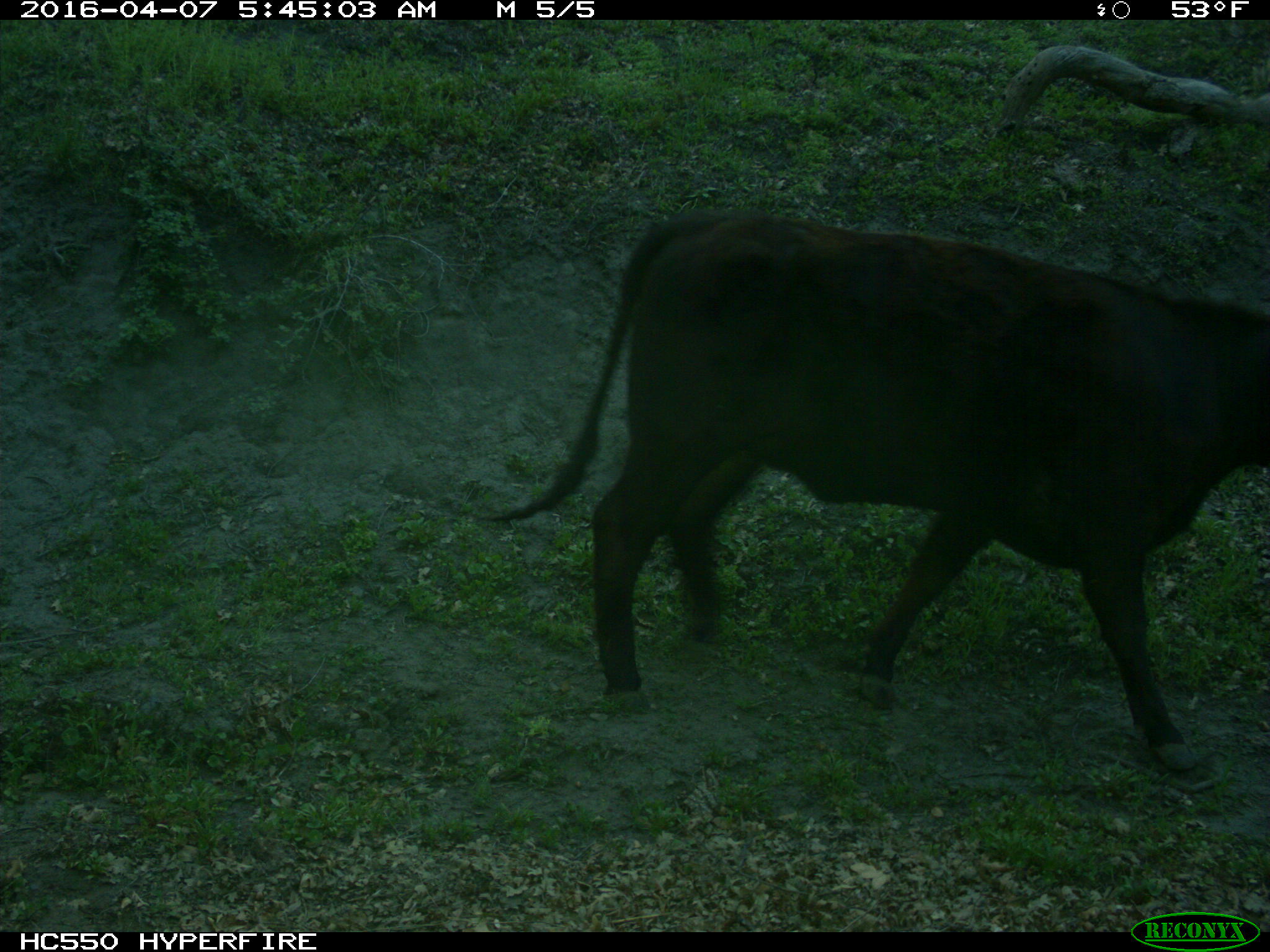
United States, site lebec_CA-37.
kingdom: Animalia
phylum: Chordata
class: Mammalia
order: Artiodactyla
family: Bovidae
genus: Bos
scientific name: Bos taurus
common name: domestic cow